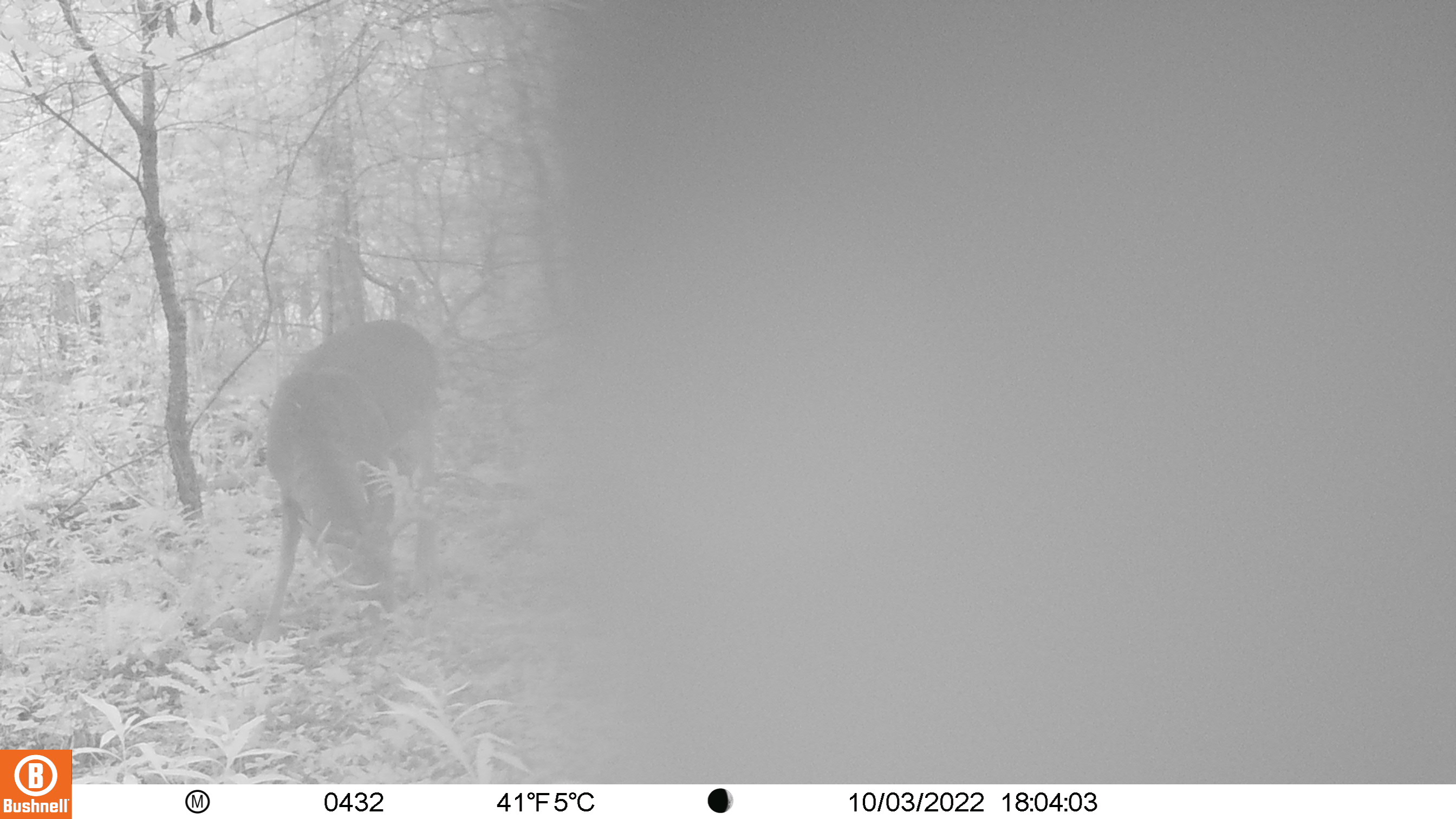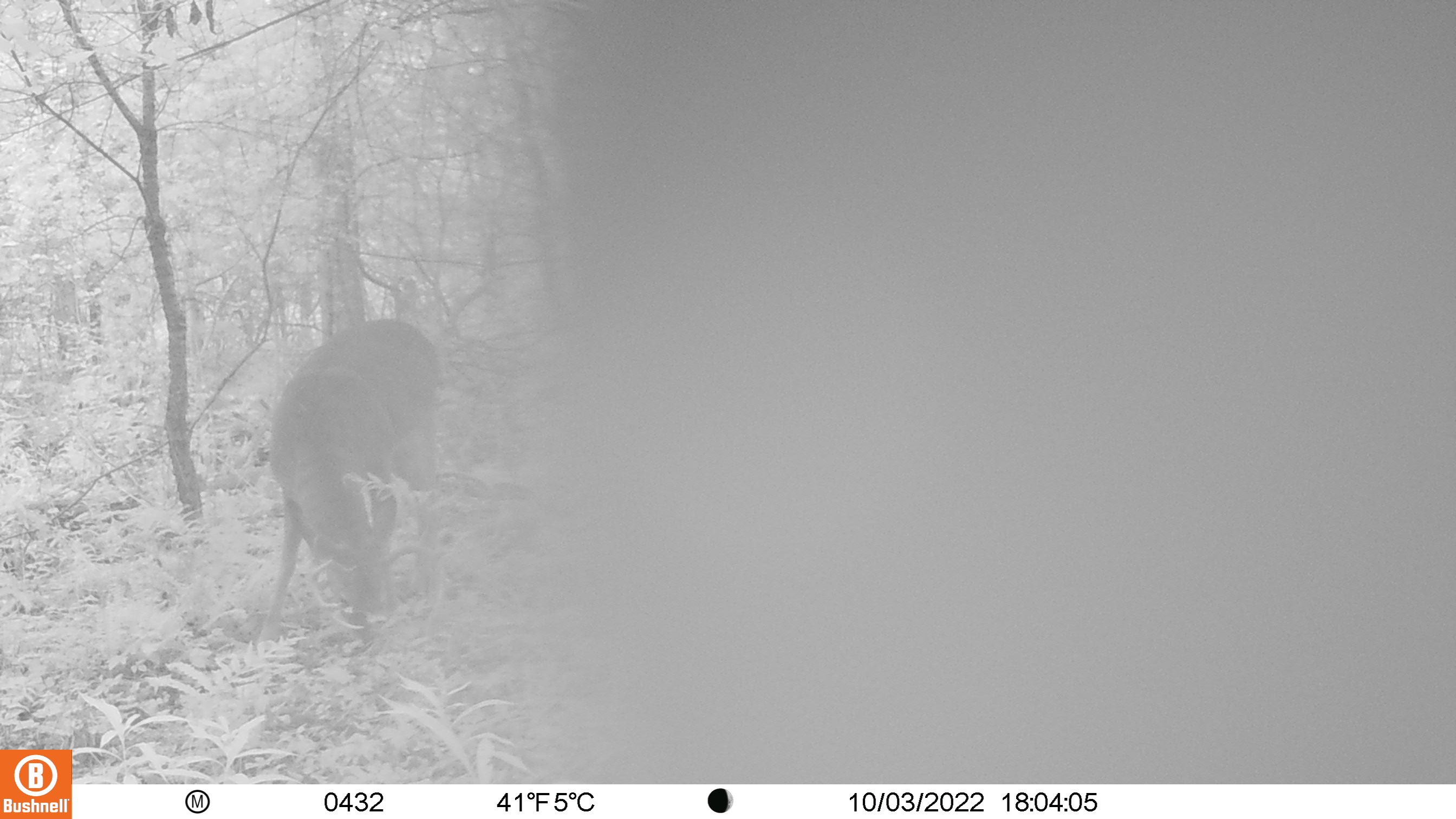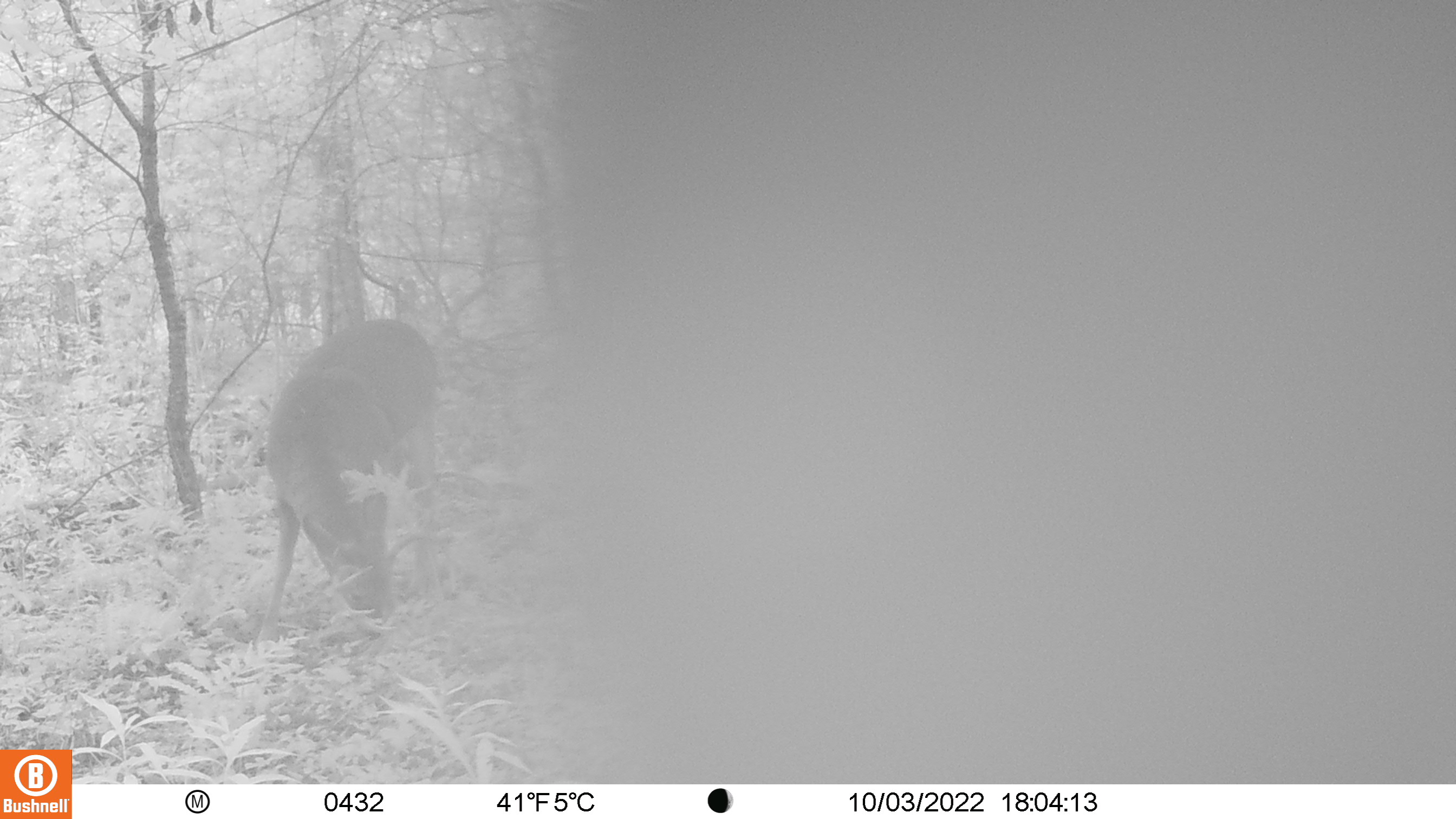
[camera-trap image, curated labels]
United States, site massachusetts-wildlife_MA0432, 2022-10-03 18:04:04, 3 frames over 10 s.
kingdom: Animalia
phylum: Chordata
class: Mammalia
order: Artiodactyla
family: Cervidae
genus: Odocoileus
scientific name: Odocoileus virginianus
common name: white-tailed deer